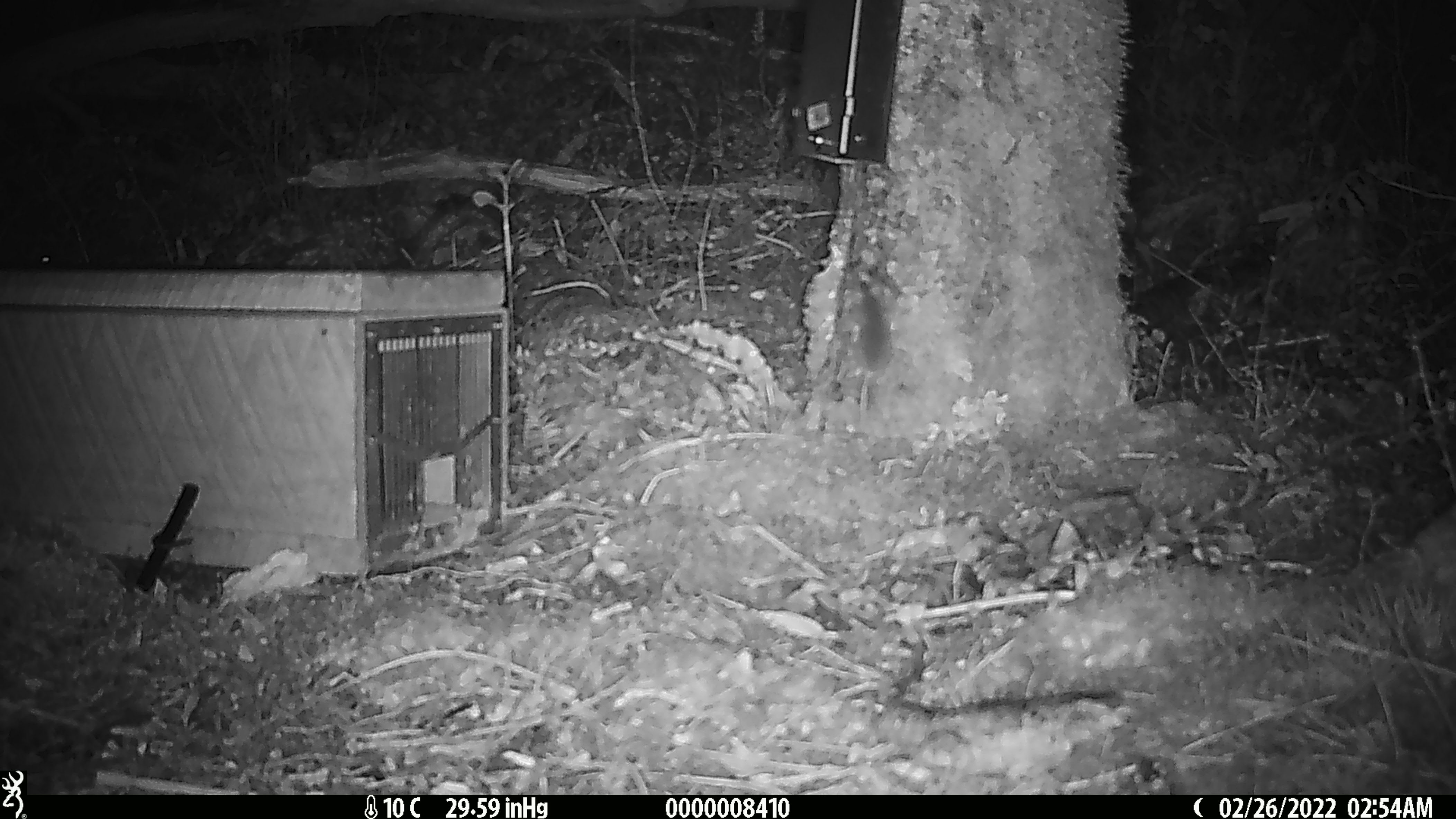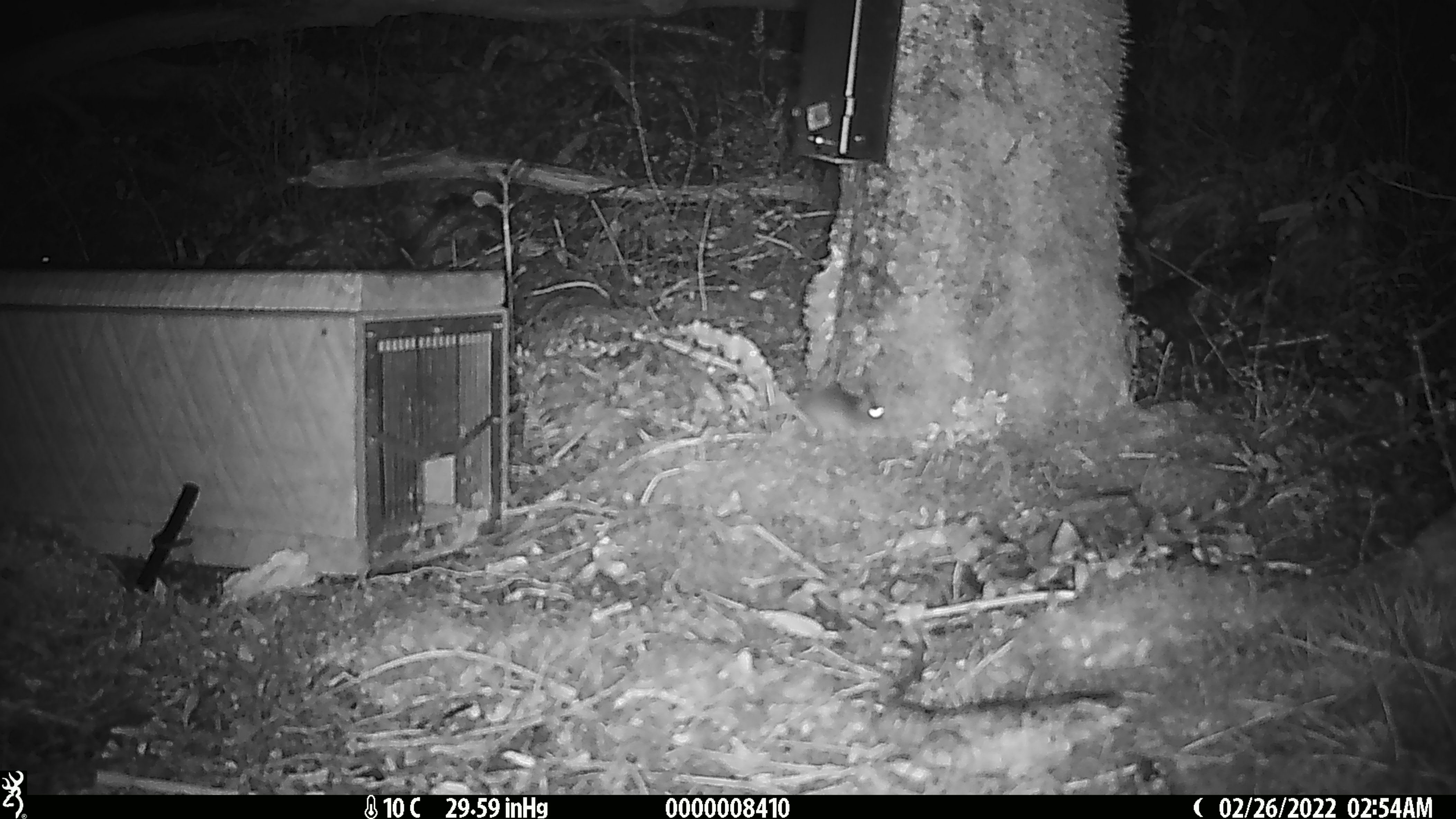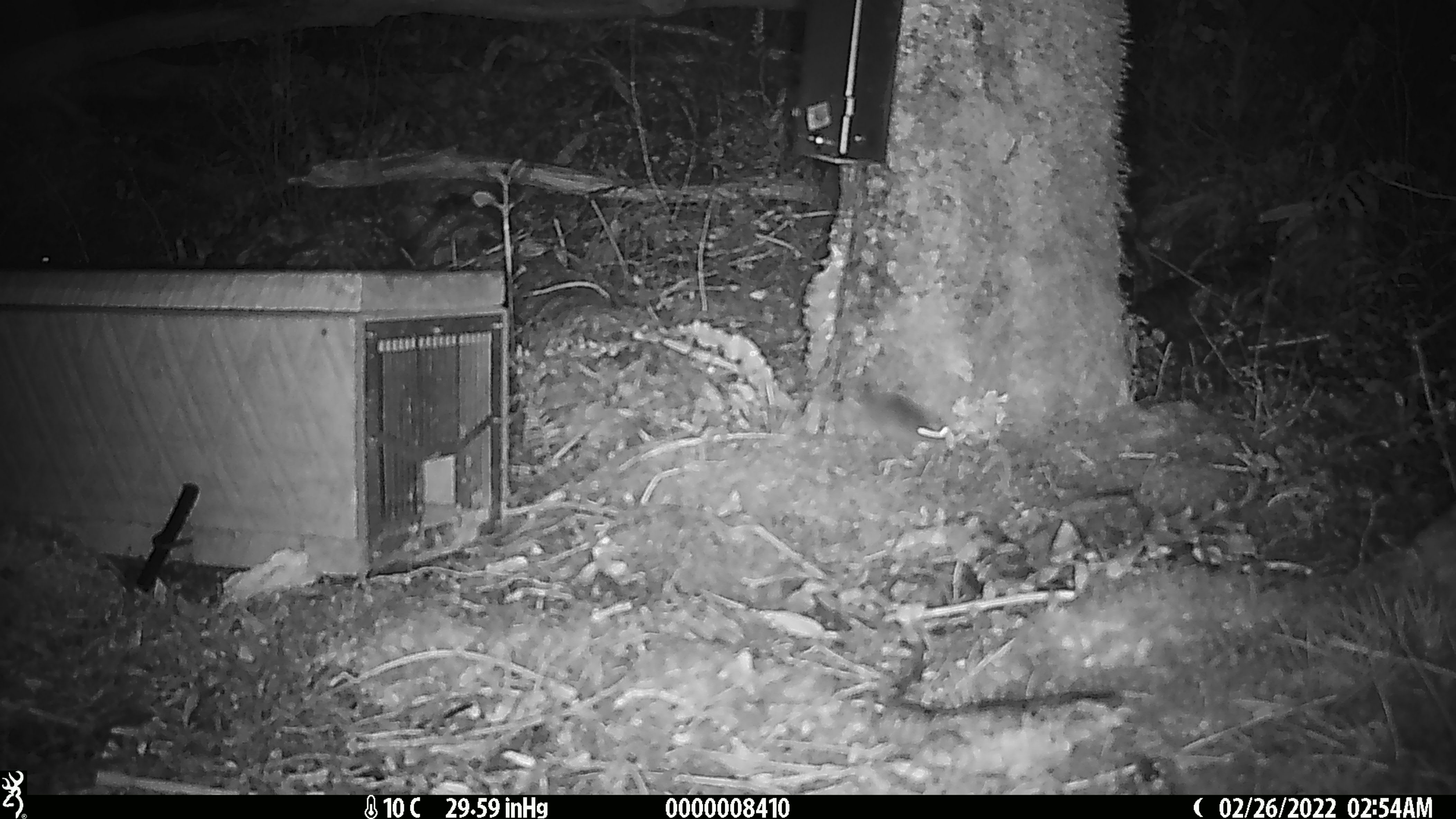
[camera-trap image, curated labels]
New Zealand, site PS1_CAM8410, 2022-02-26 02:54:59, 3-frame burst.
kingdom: Animalia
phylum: Chordata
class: Mammalia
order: Rodentia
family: Muridae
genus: Mus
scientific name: Mus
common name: mouse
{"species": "mouse (Mus)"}